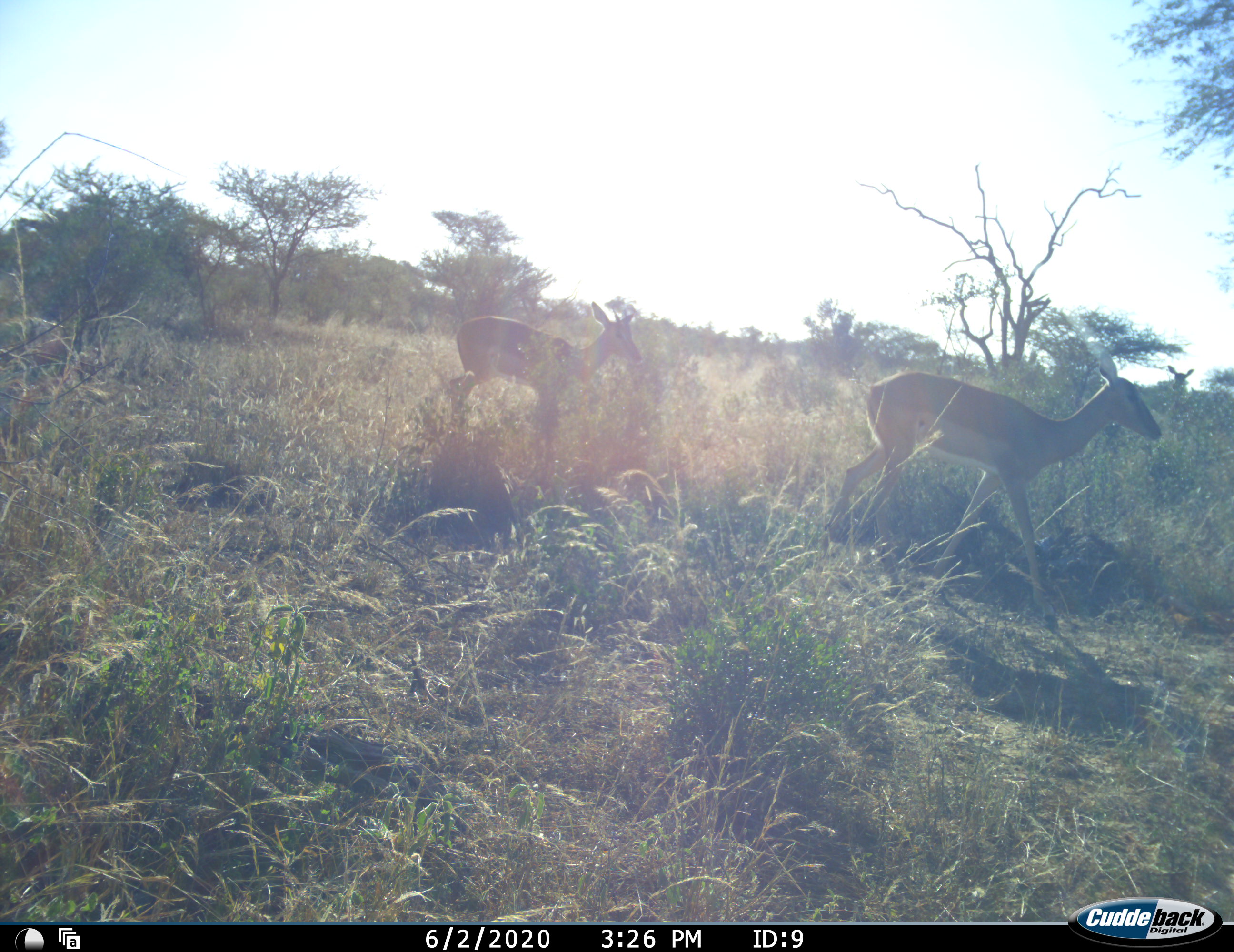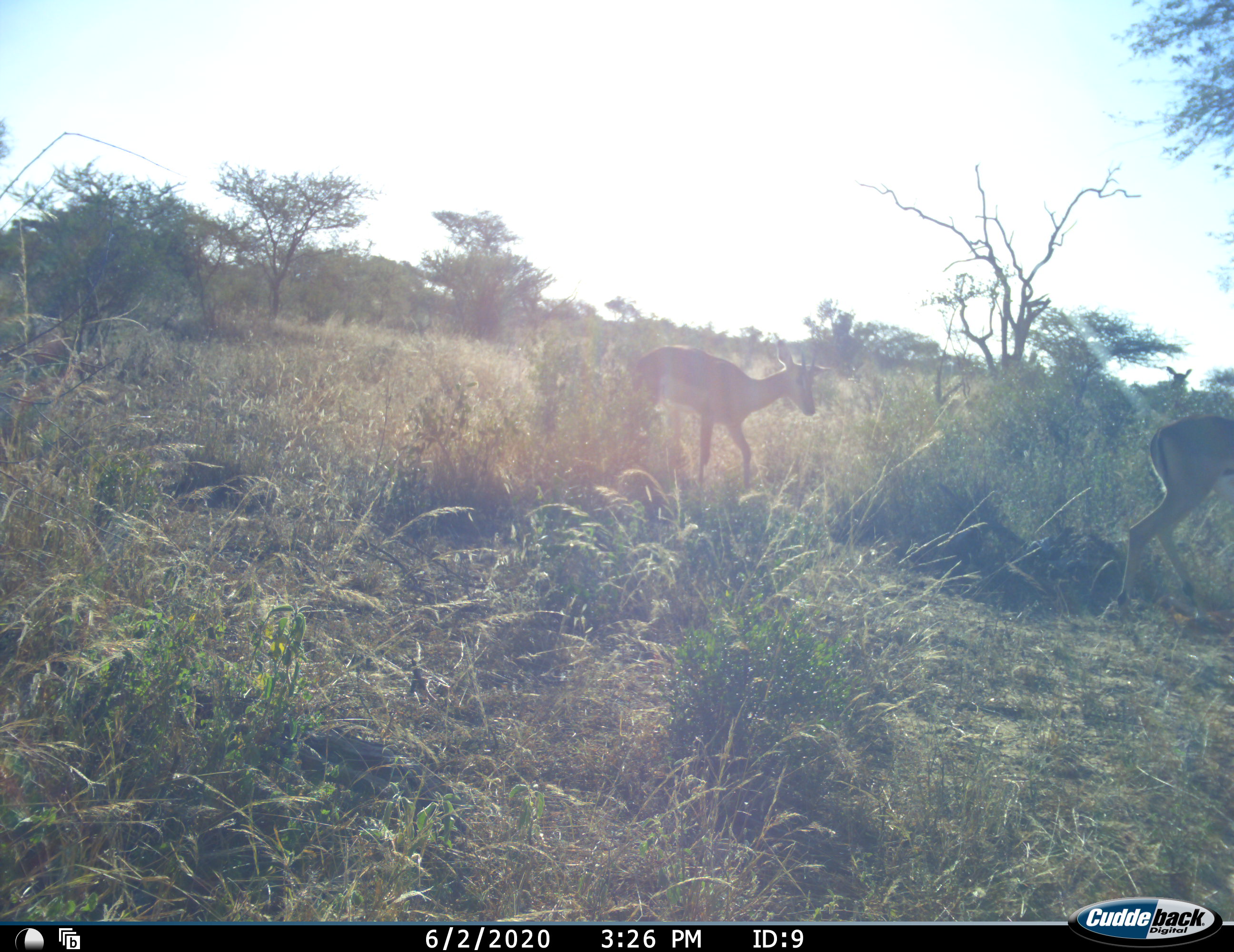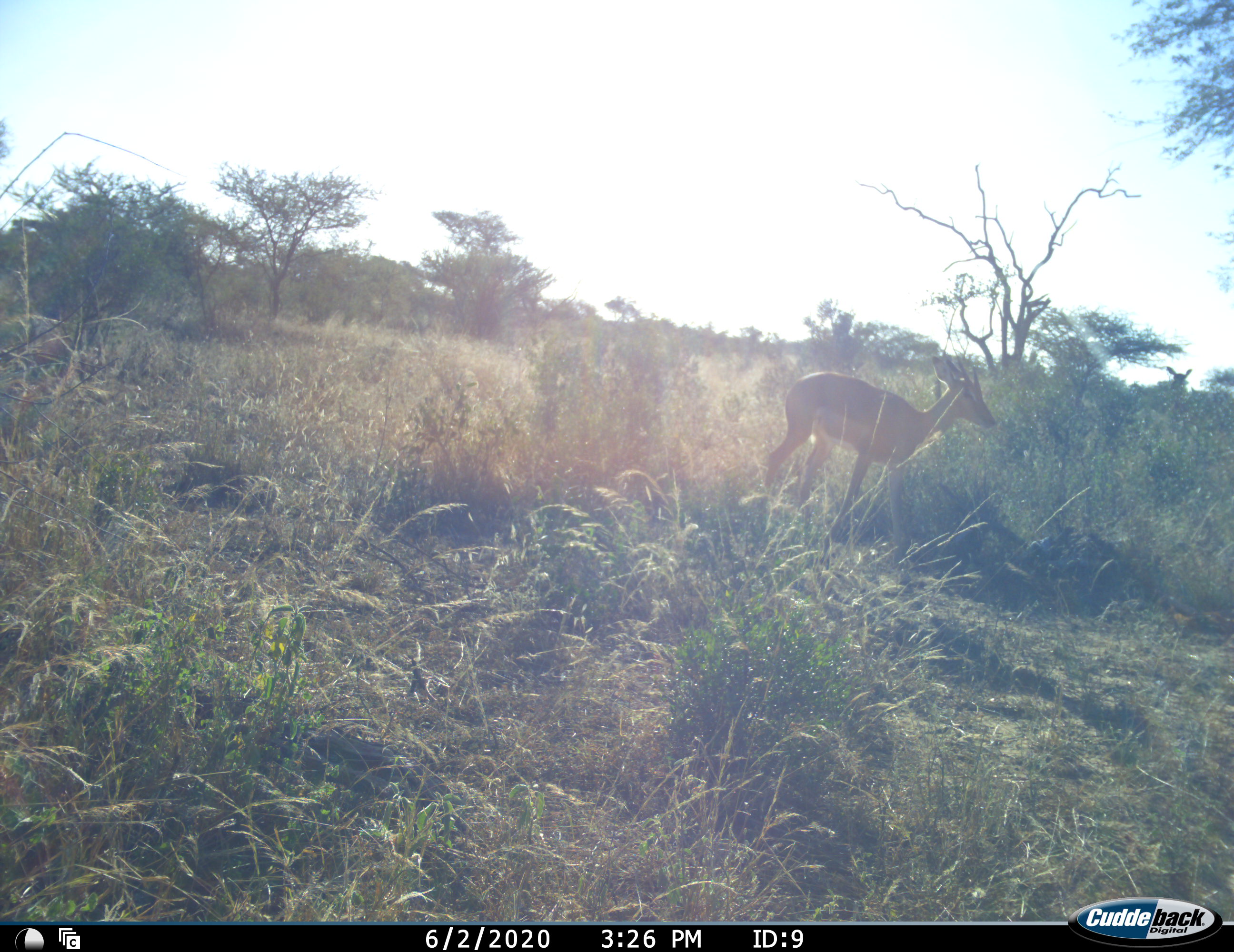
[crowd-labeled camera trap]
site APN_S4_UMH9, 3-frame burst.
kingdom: Animalia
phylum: Chordata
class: Mammalia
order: Artiodactyla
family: Bovidae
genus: Aepyceros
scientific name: Aepyceros melampus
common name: impala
Impala (Aepyceros melampus), count 3. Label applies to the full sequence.